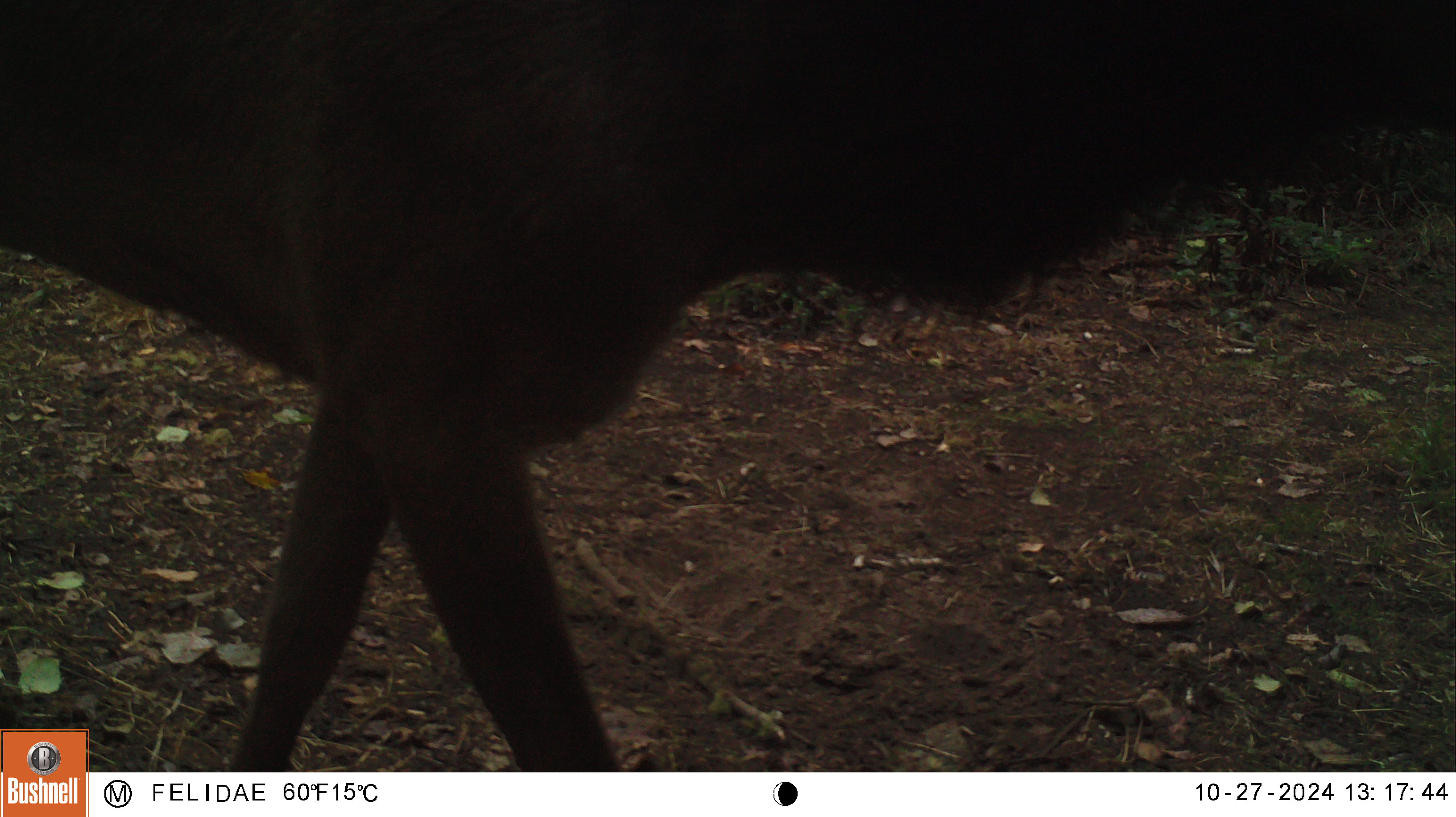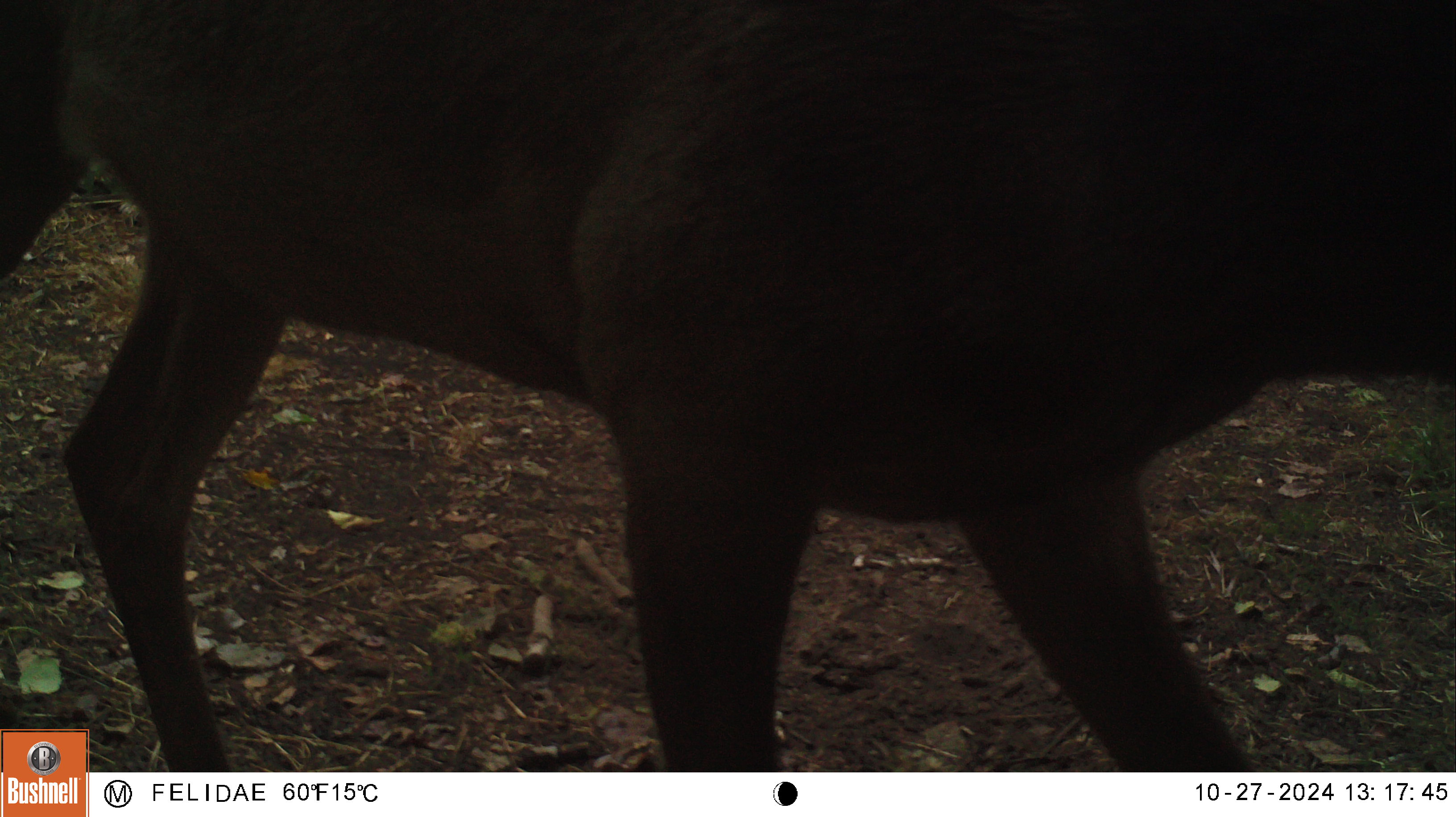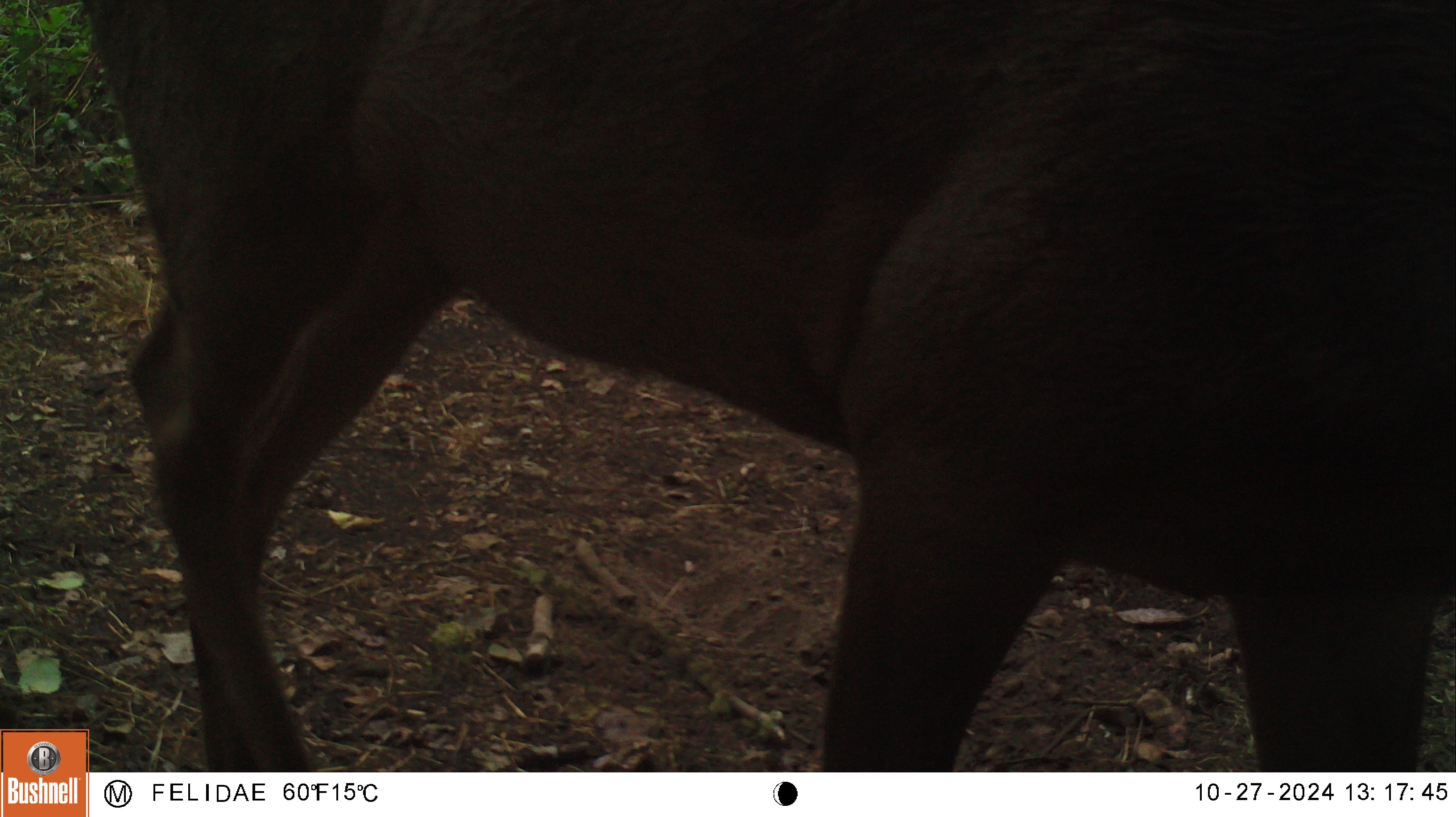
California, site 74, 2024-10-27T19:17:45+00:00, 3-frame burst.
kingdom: Animalia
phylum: Chordata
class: Mammalia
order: Artiodactyla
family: Cervidae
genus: Cervus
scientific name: Cervus canadensis nannodes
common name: tule elk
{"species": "tule elk (Cervus canadensis nannodes)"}